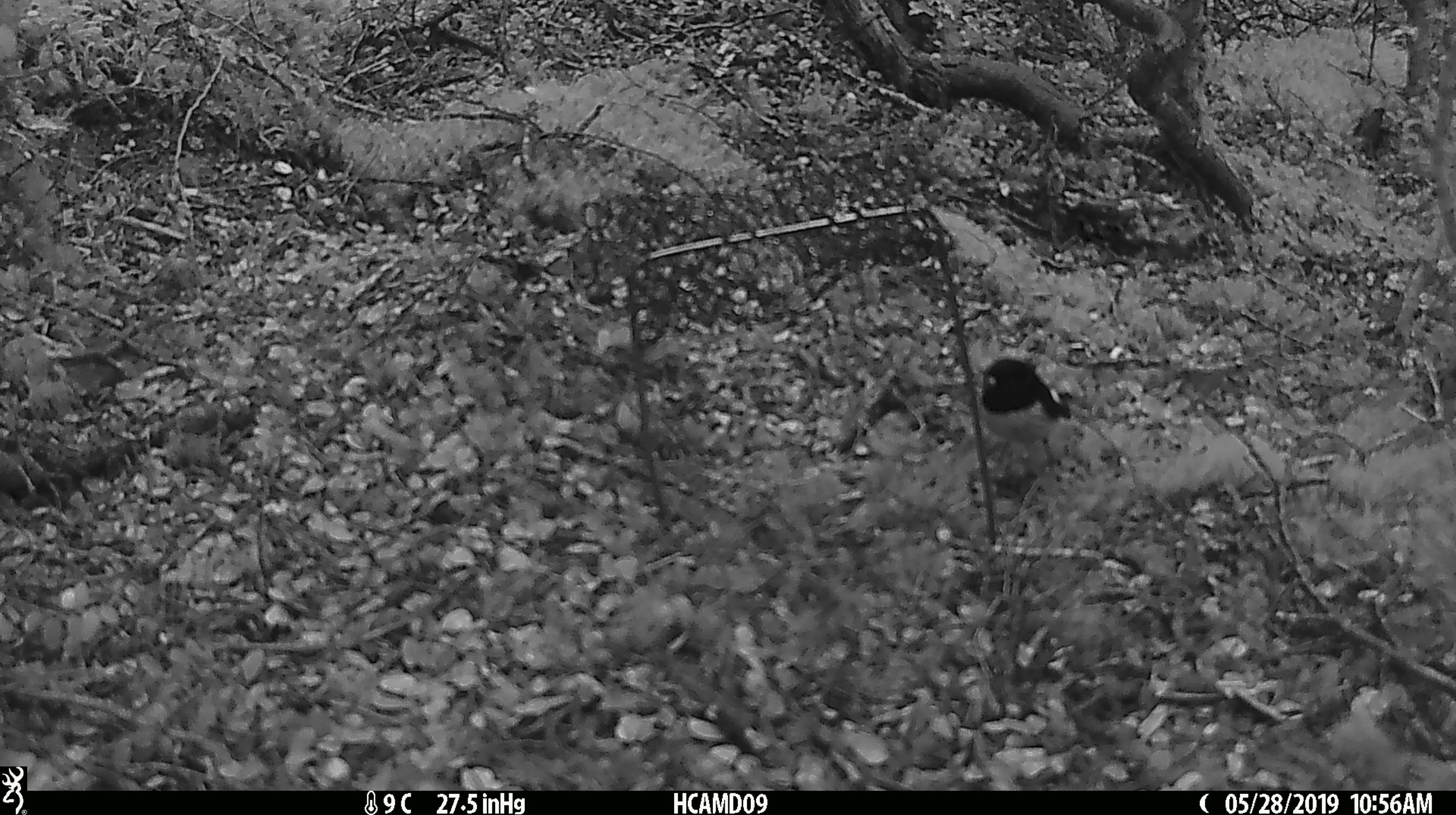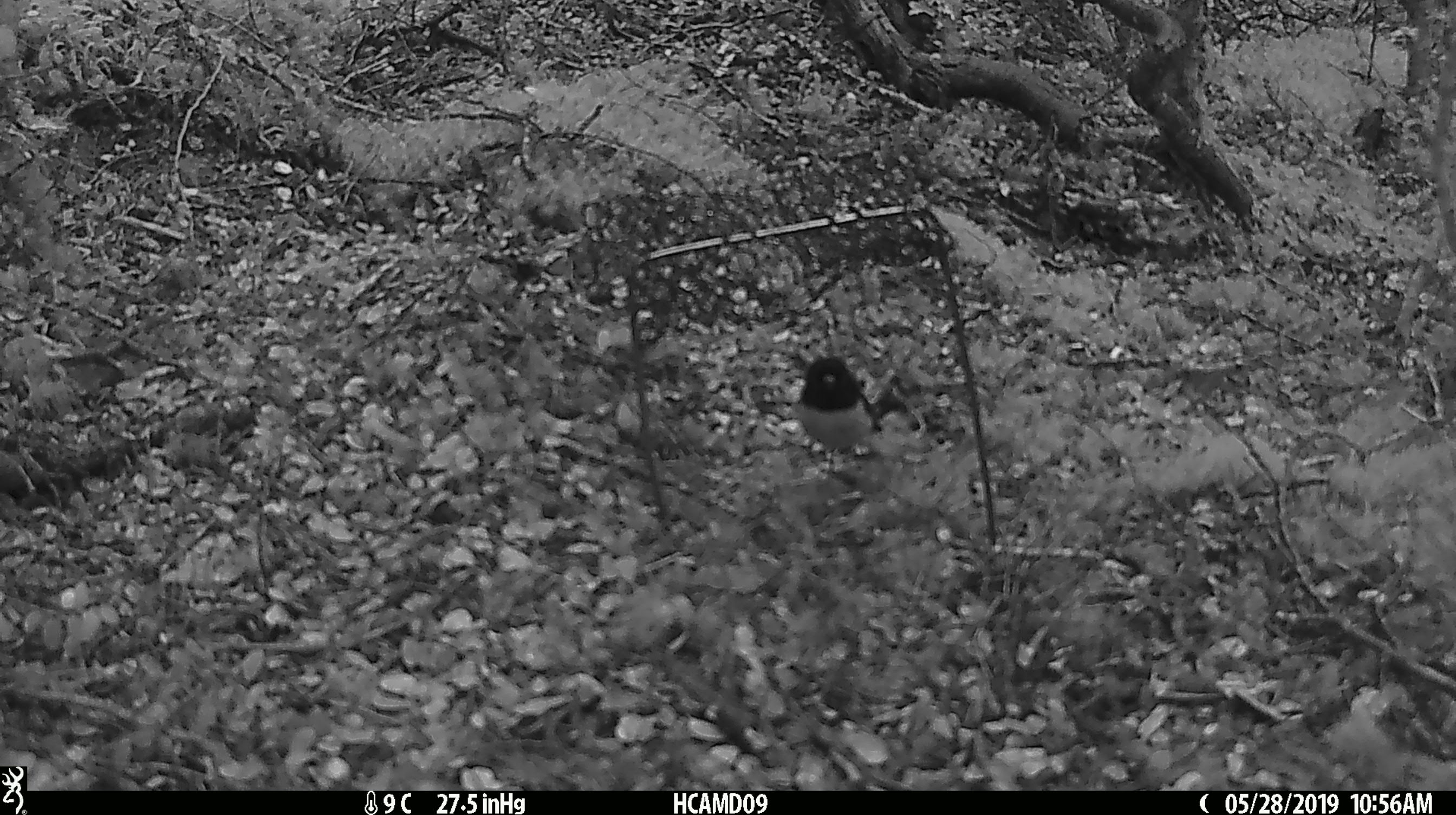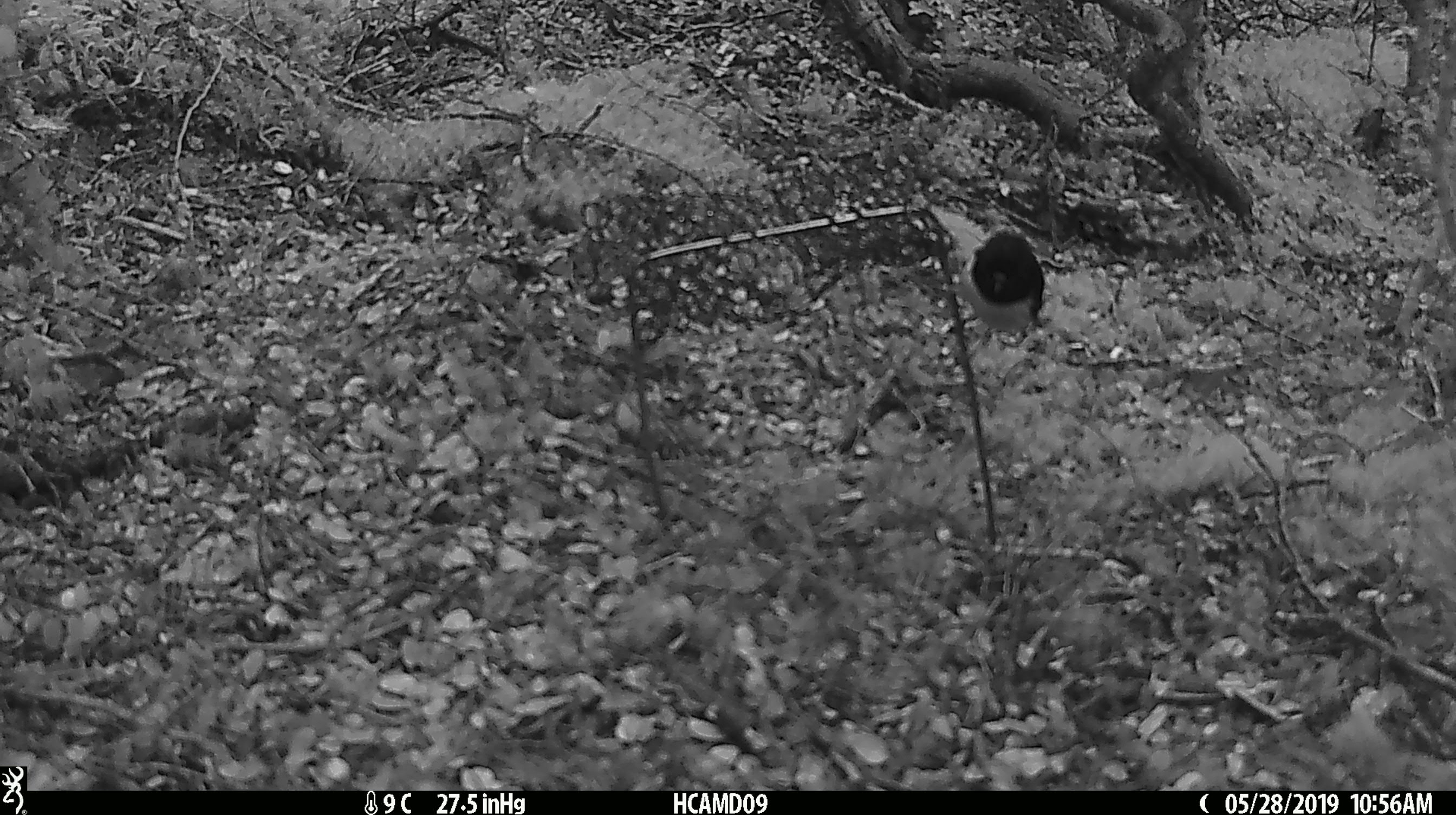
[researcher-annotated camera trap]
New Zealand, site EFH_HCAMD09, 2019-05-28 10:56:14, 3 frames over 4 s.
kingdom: Animalia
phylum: Chordata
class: Aves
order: Passeriformes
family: Petroicidae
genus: Petroica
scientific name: Petroica macrocephala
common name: tomtit